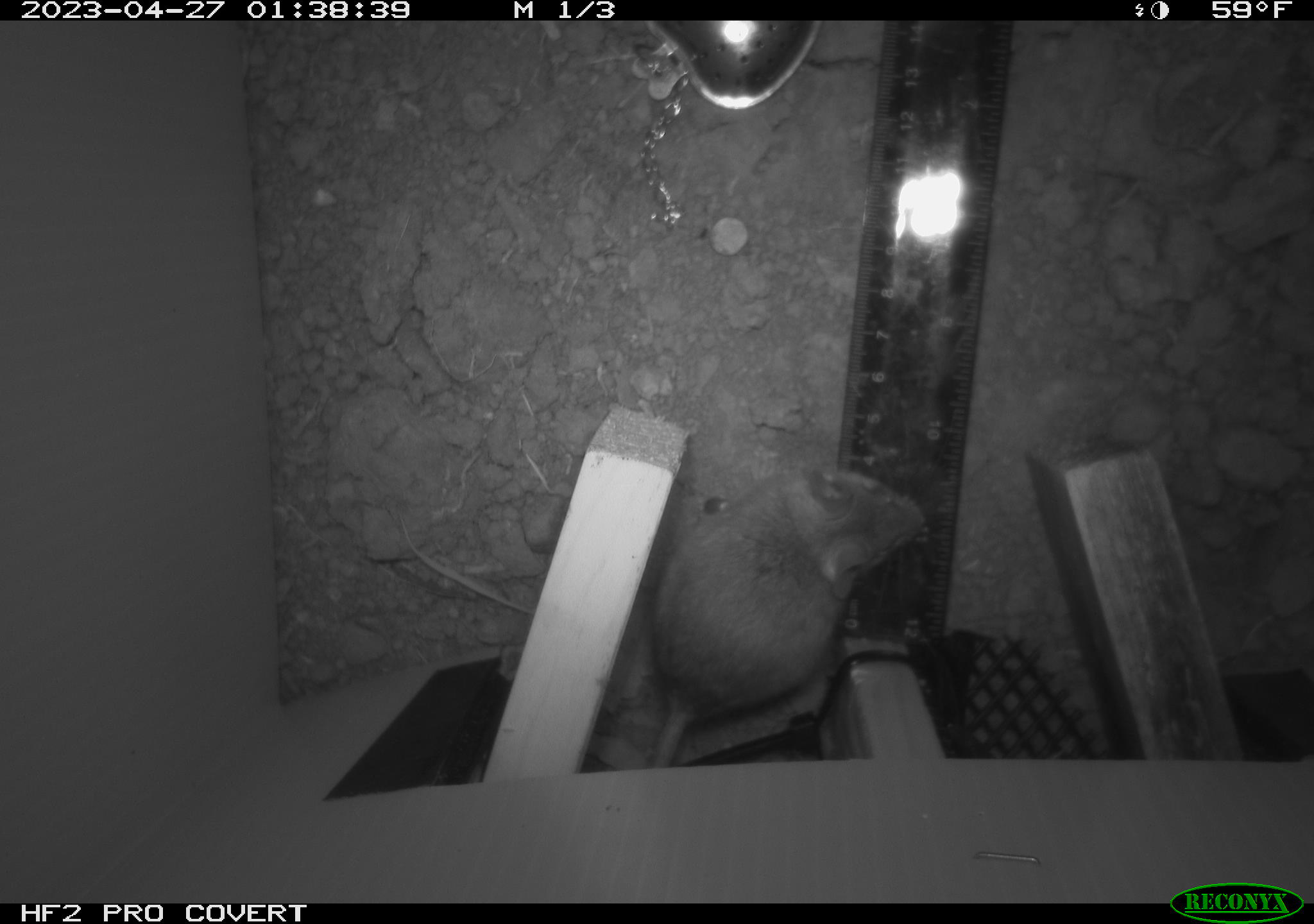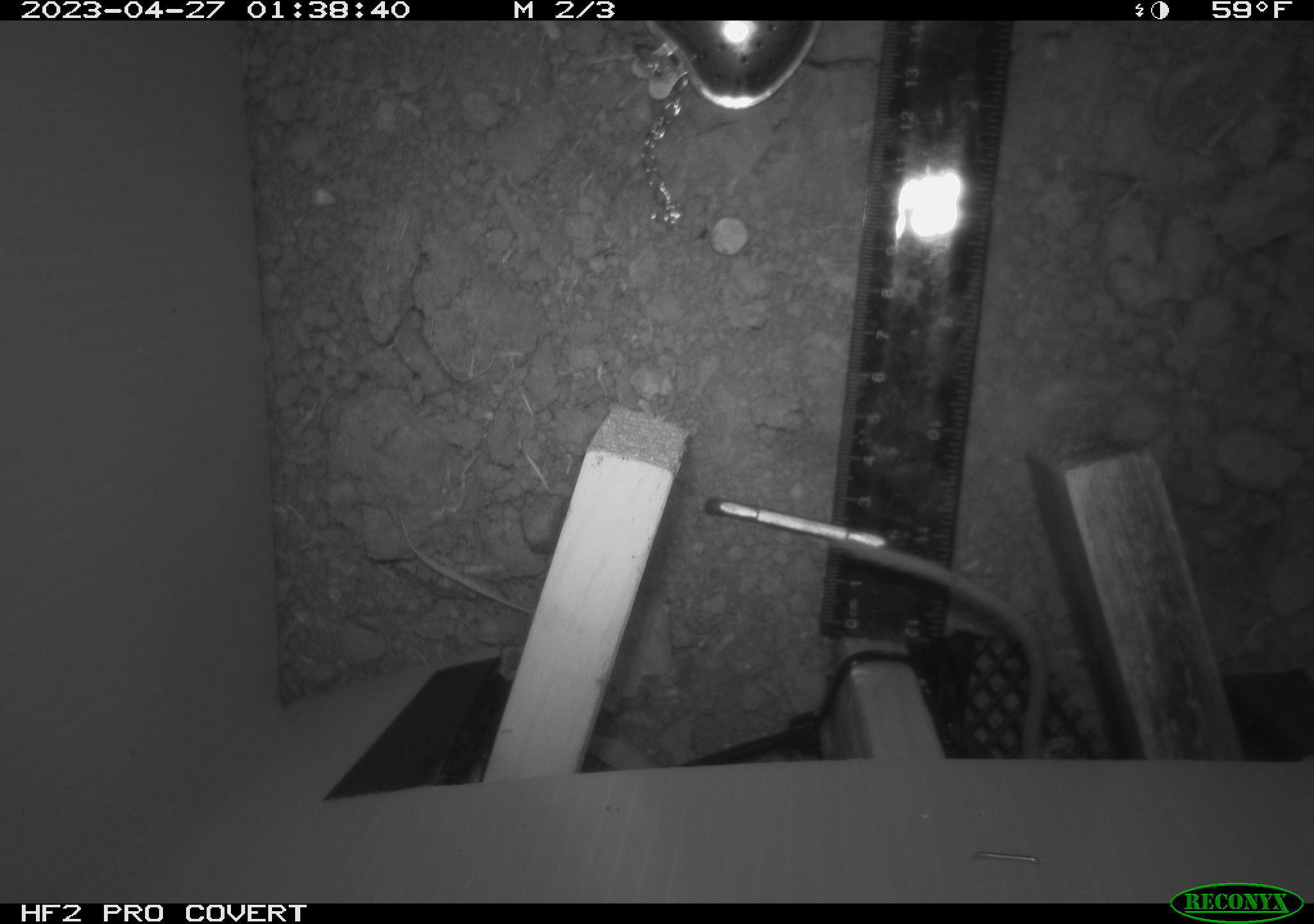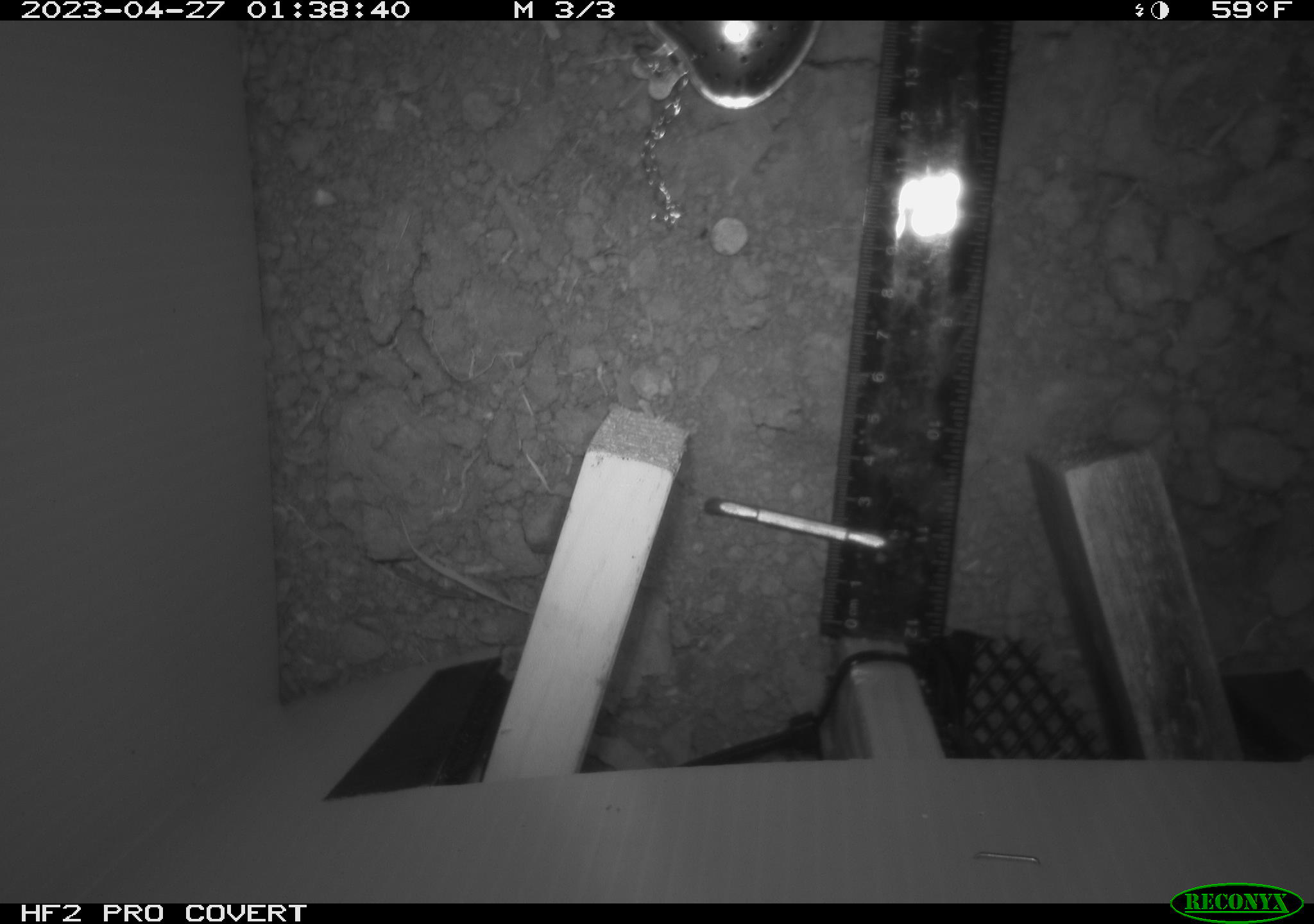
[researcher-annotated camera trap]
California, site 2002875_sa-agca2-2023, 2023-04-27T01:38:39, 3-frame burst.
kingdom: Animalia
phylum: Chordata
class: Mammalia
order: Rodentia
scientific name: Rodentia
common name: mouse species